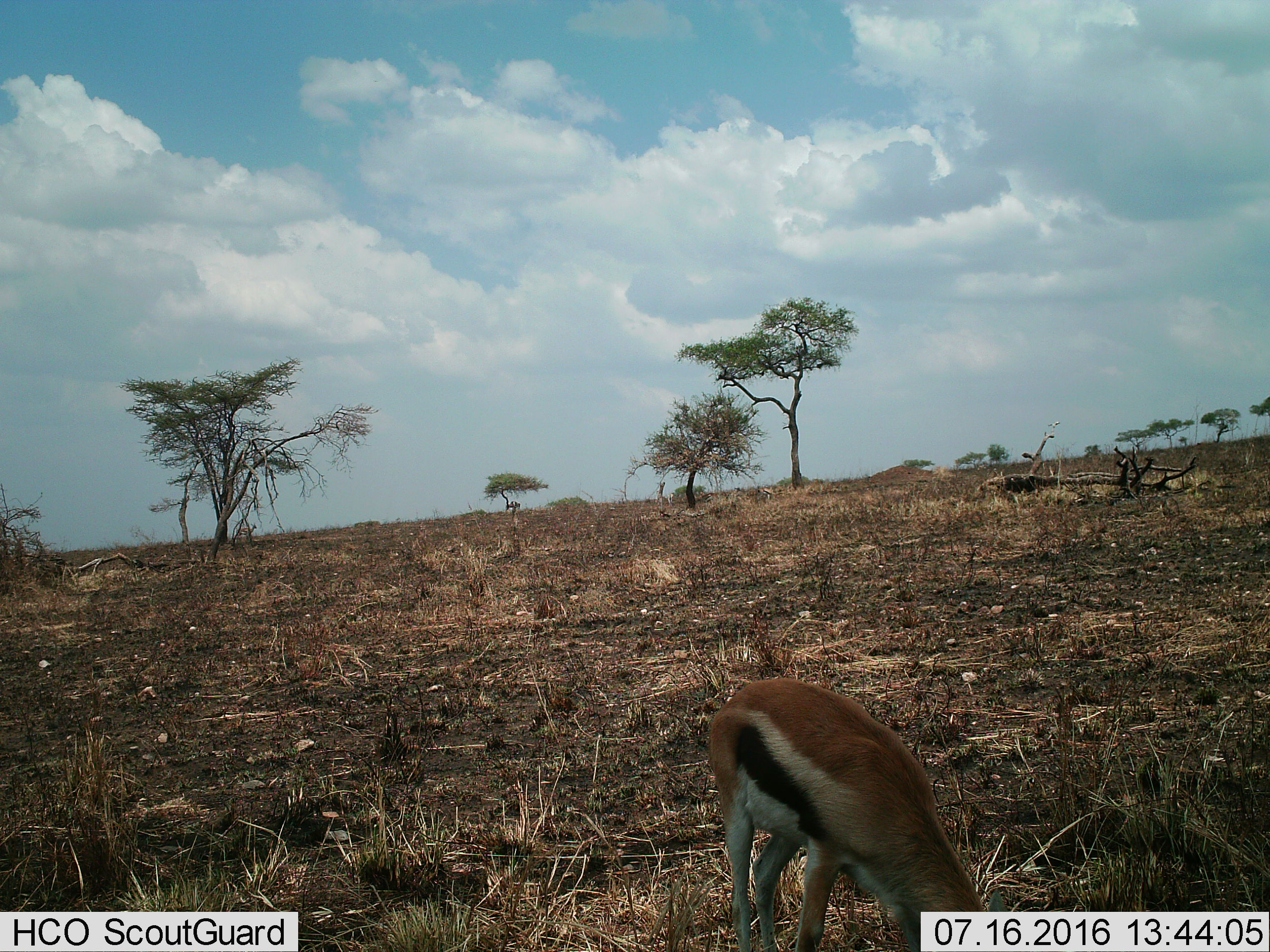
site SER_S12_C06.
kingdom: Animalia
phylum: Chordata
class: Mammalia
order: Artiodactyla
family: Bovidae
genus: Eudorcas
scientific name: Eudorcas thomsonii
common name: thomson's gazelle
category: gazellethomsons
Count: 1.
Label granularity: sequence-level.